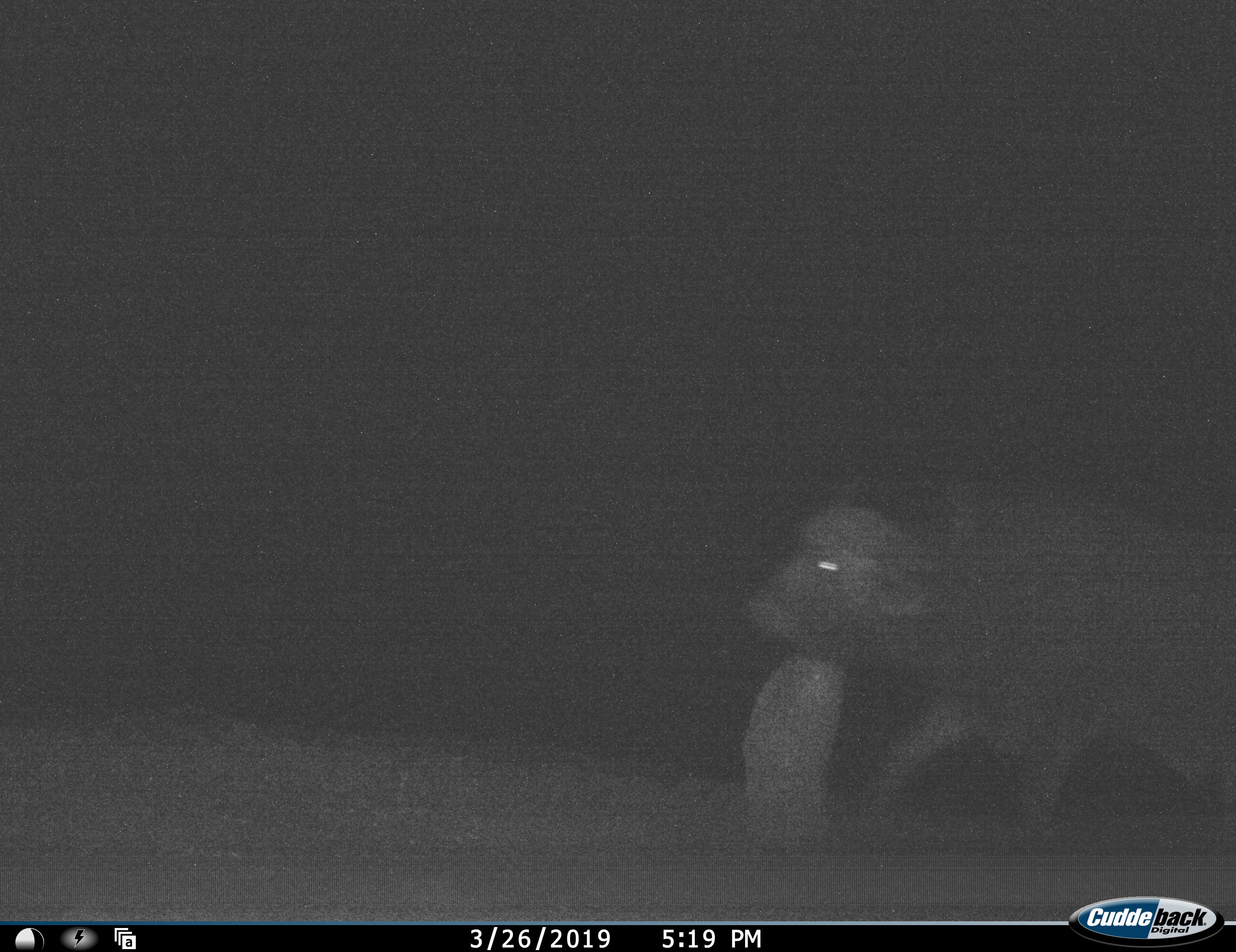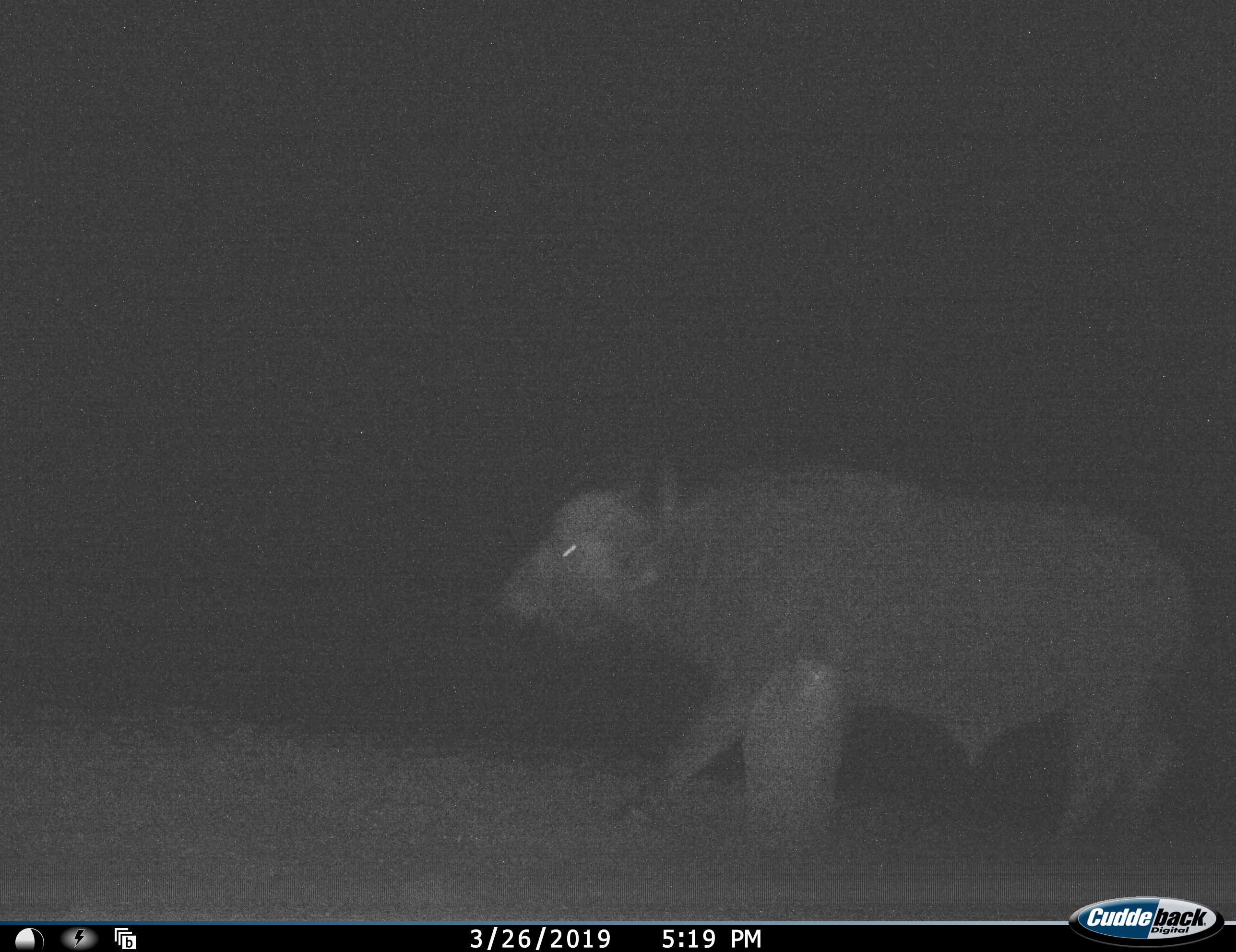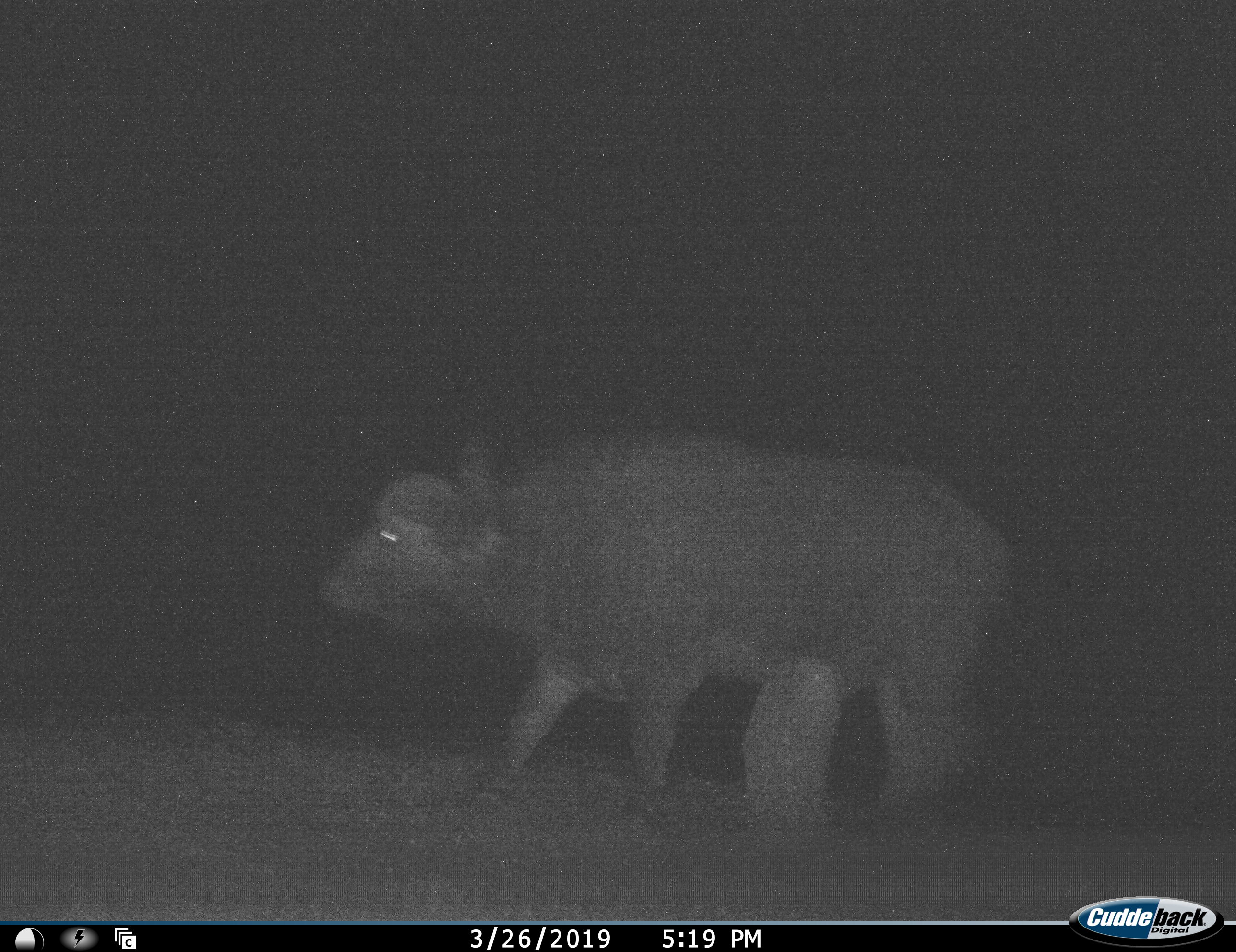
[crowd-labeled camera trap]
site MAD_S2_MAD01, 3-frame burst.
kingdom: Animalia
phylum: Chordata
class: Mammalia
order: Artiodactyla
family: Bovidae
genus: Syncerus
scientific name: Syncerus caffer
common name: african buffalo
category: buffalo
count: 1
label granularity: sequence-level